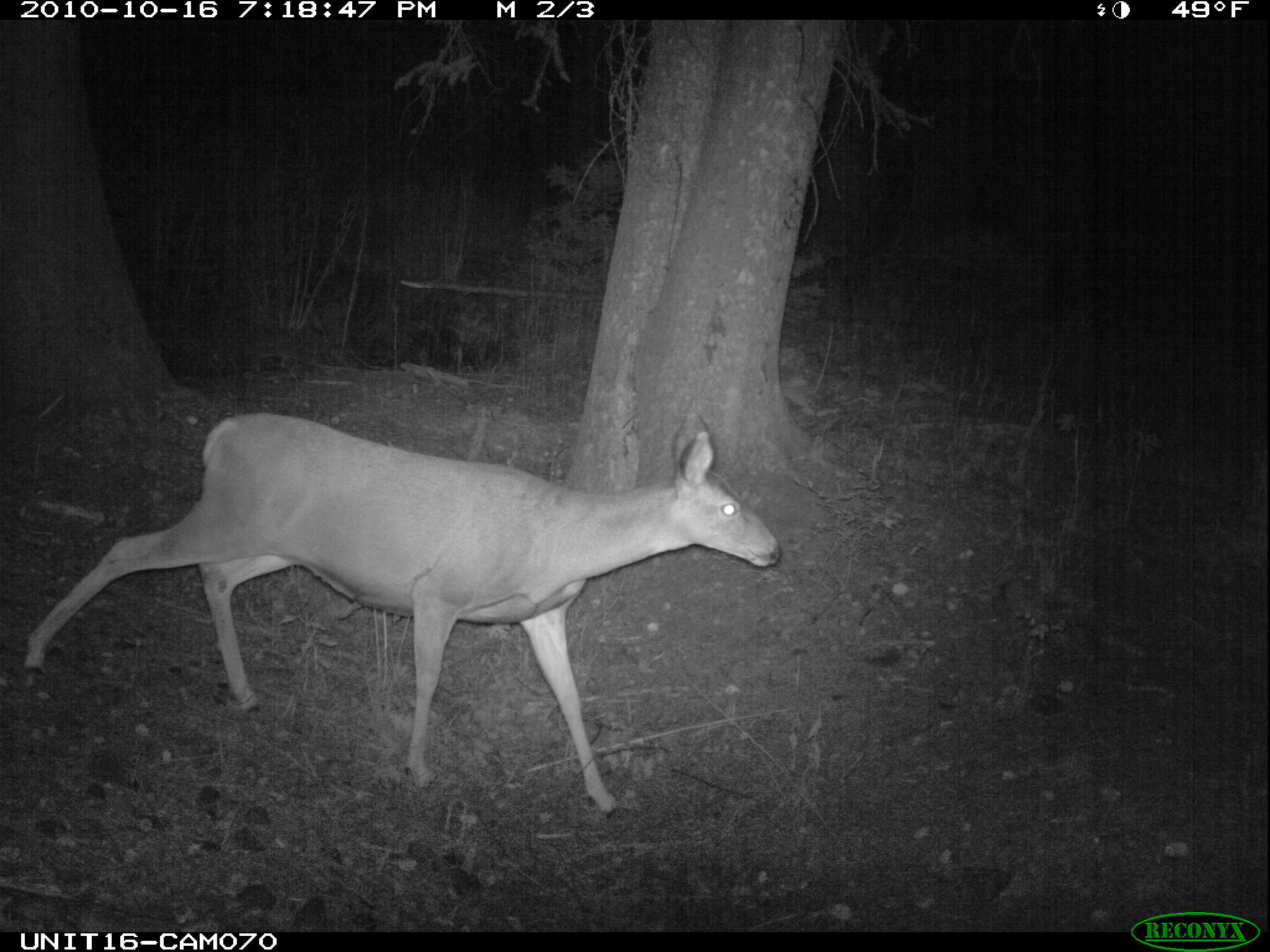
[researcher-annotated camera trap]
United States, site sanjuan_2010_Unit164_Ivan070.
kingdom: Animalia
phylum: Chordata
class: Mammalia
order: Artiodactyla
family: Cervidae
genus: Odocoileus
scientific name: Odocoileus hemionus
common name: mule deer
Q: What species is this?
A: Odocoileus hemionus (mule deer).